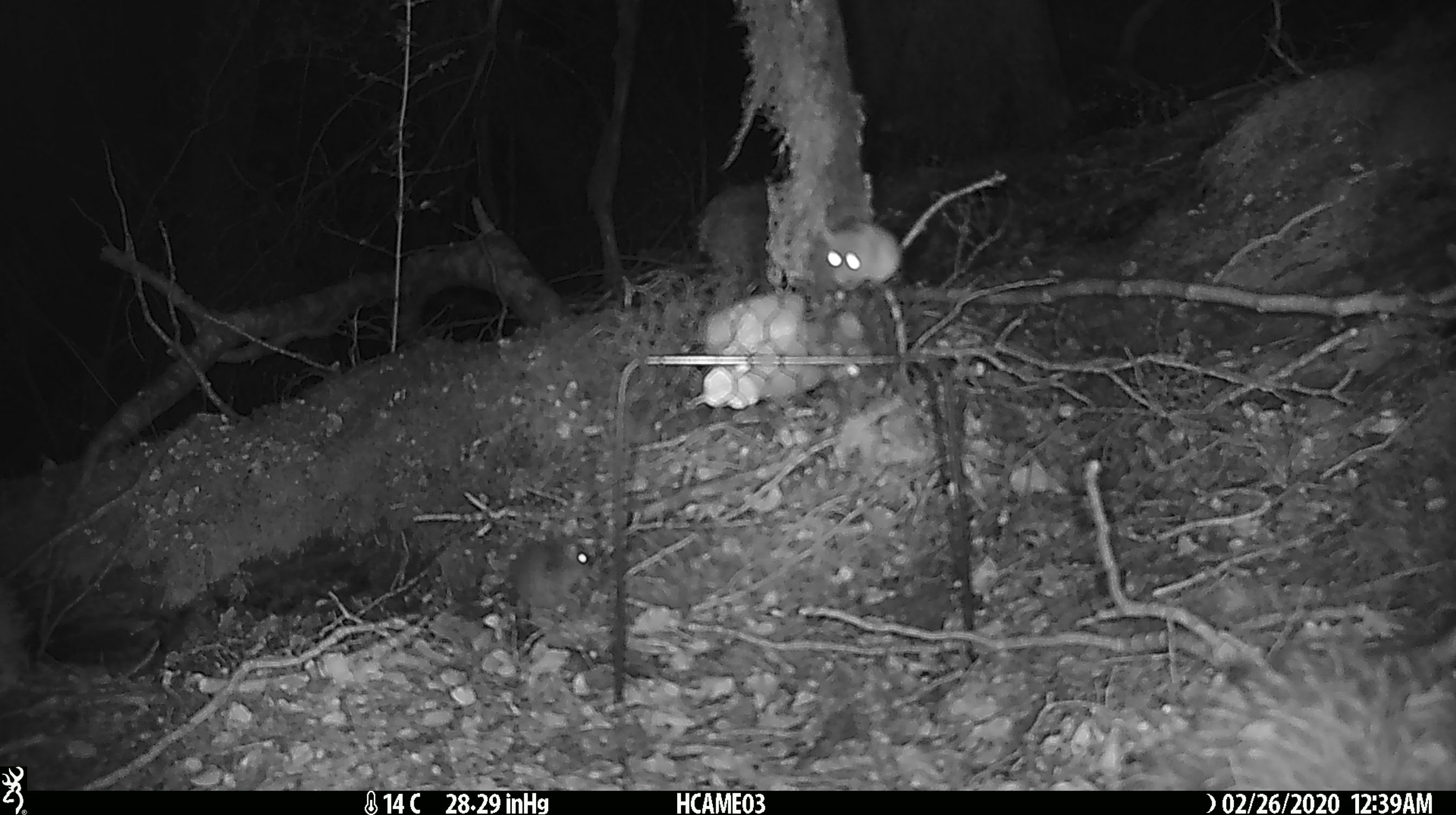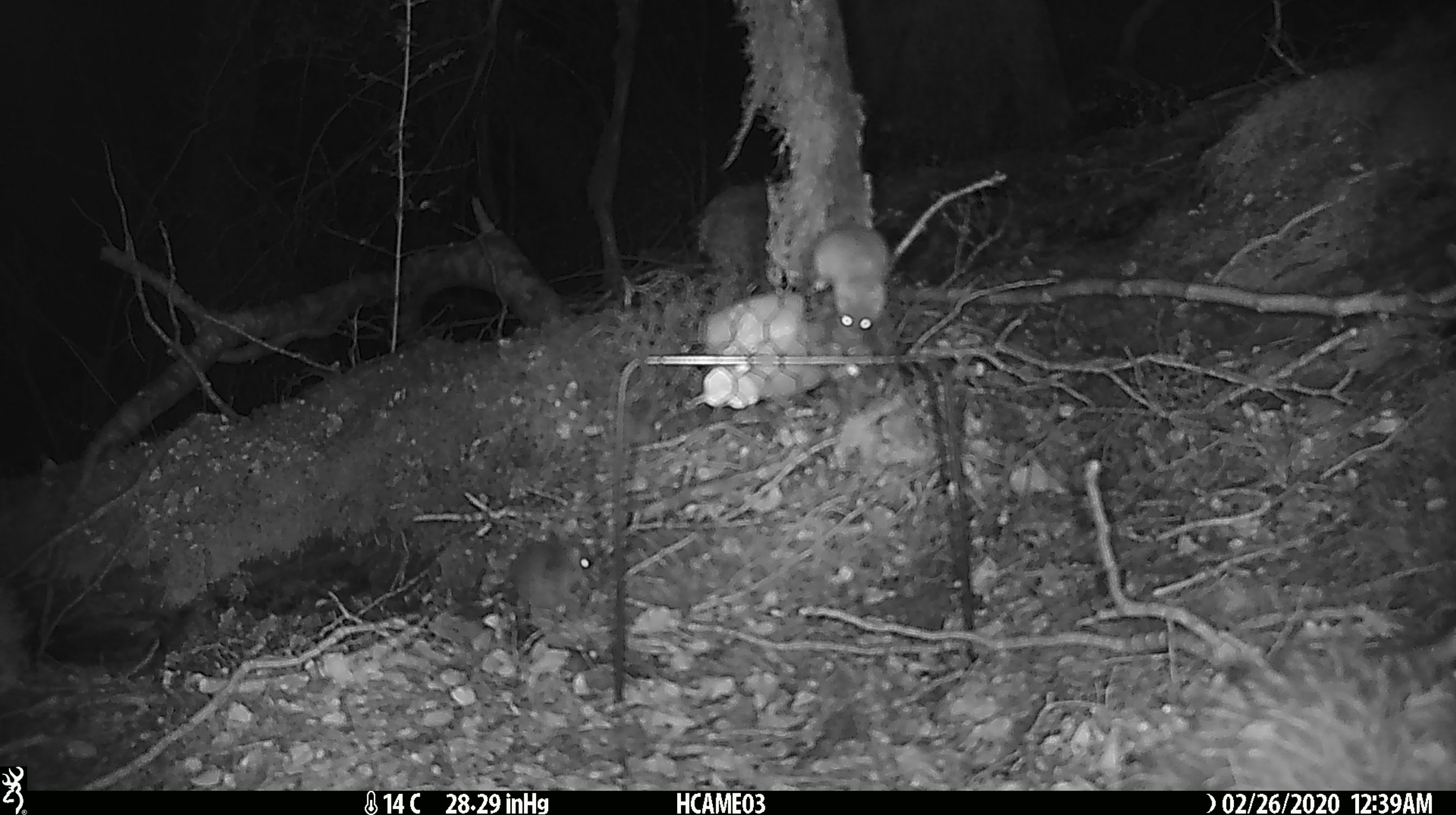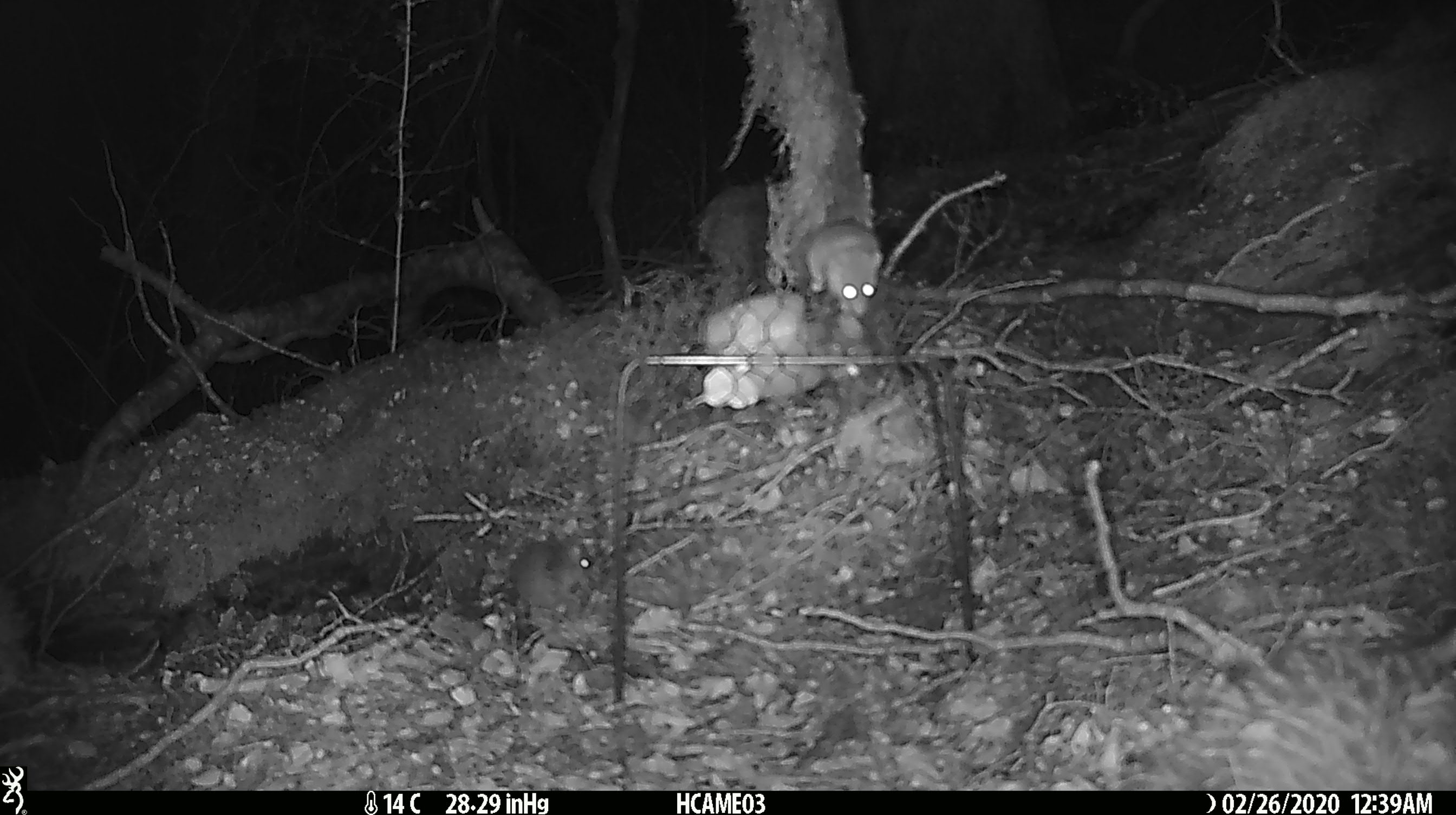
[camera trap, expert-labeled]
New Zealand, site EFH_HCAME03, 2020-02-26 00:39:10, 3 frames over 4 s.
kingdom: Animalia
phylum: Chordata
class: Mammalia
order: Rodentia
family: Muridae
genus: Mus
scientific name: Mus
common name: mouse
Mouse (Mus).